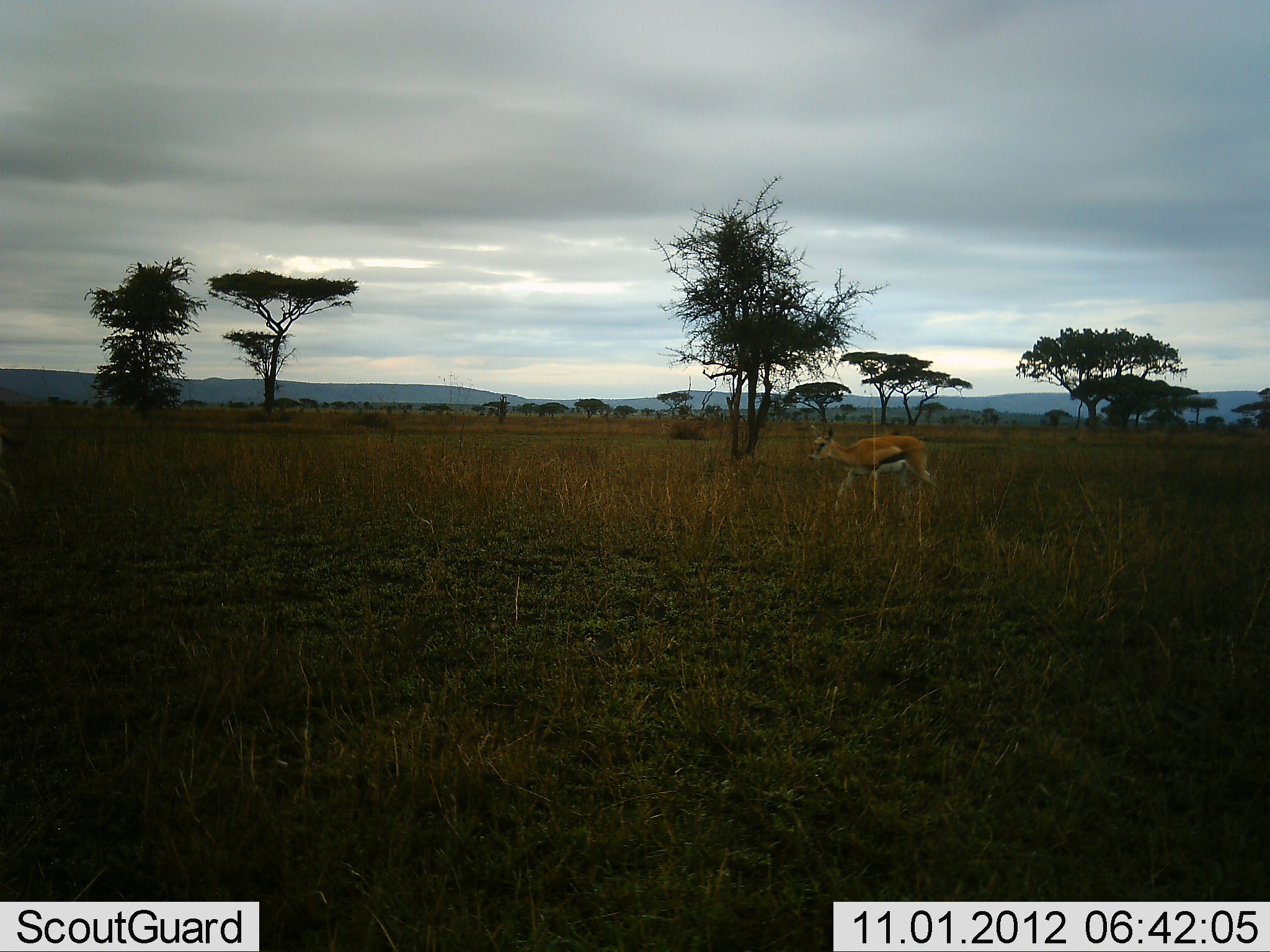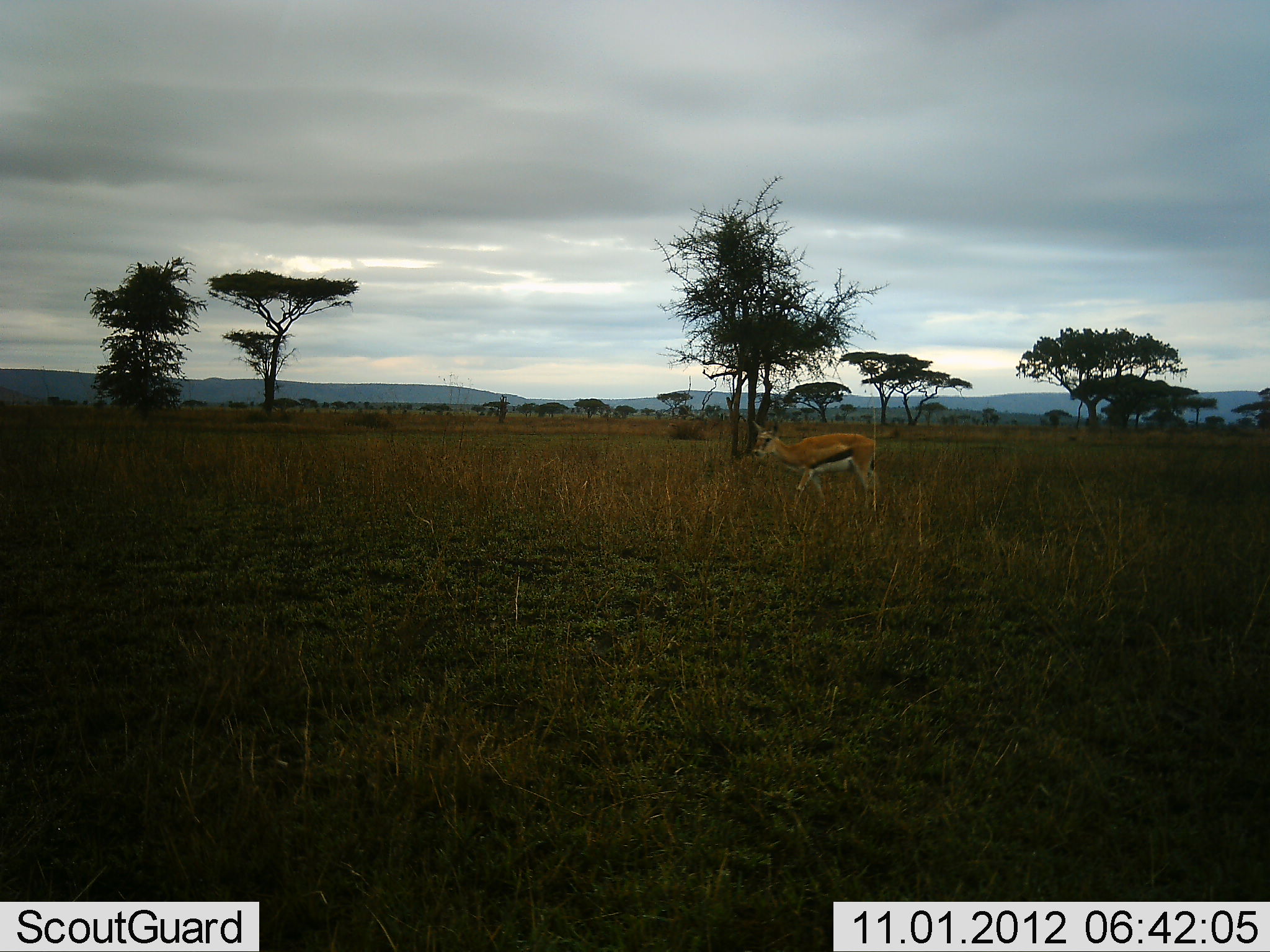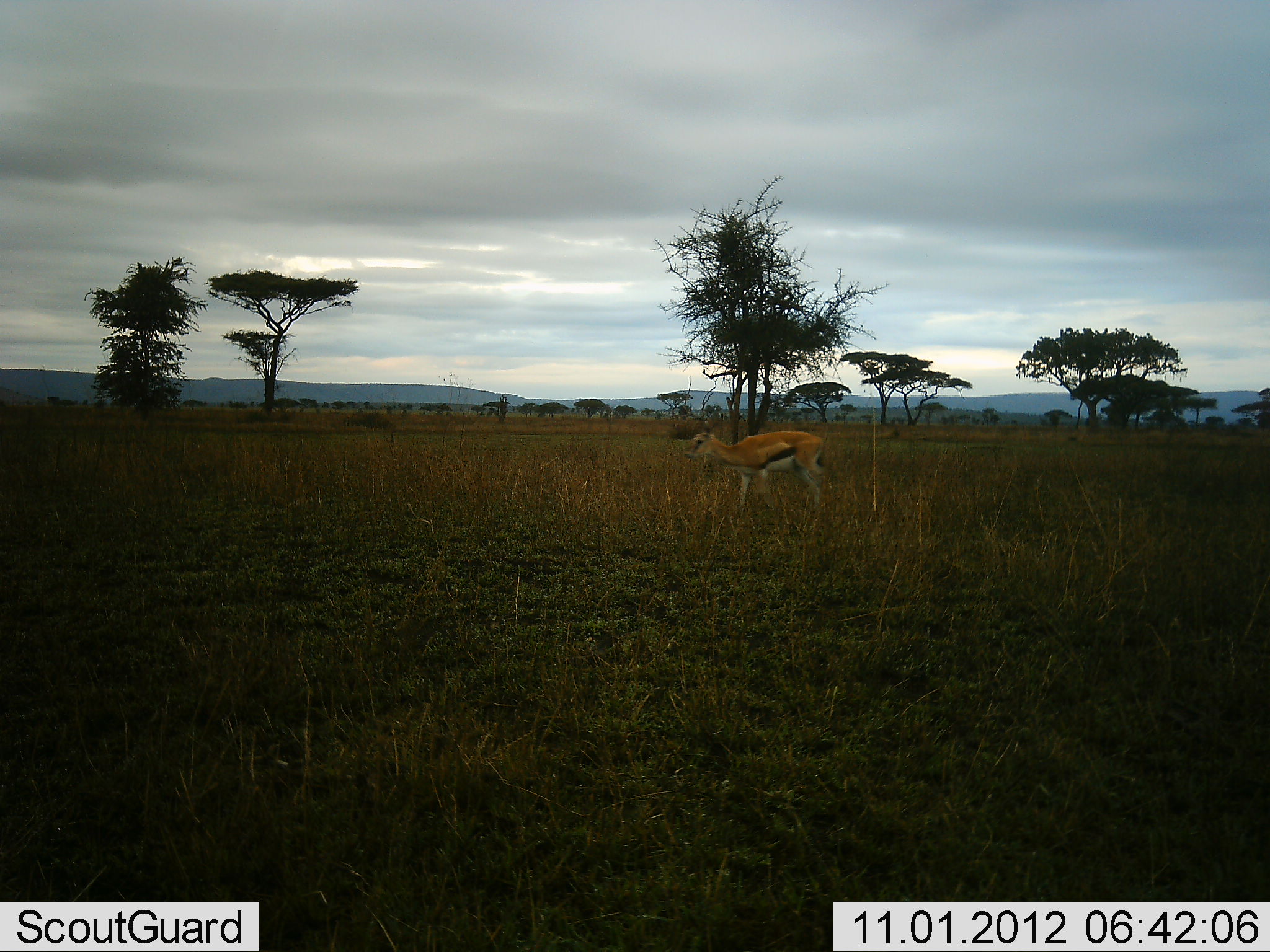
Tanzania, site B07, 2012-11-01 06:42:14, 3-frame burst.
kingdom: Animalia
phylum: Chordata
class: Mammalia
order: Artiodactyla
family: Bovidae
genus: Eudorcas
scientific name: Eudorcas thomsonii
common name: thomson's gazelle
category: gazellethomsons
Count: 1.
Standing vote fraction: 0%.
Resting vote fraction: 0%.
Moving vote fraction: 100%.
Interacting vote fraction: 0%.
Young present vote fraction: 0%.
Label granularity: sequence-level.